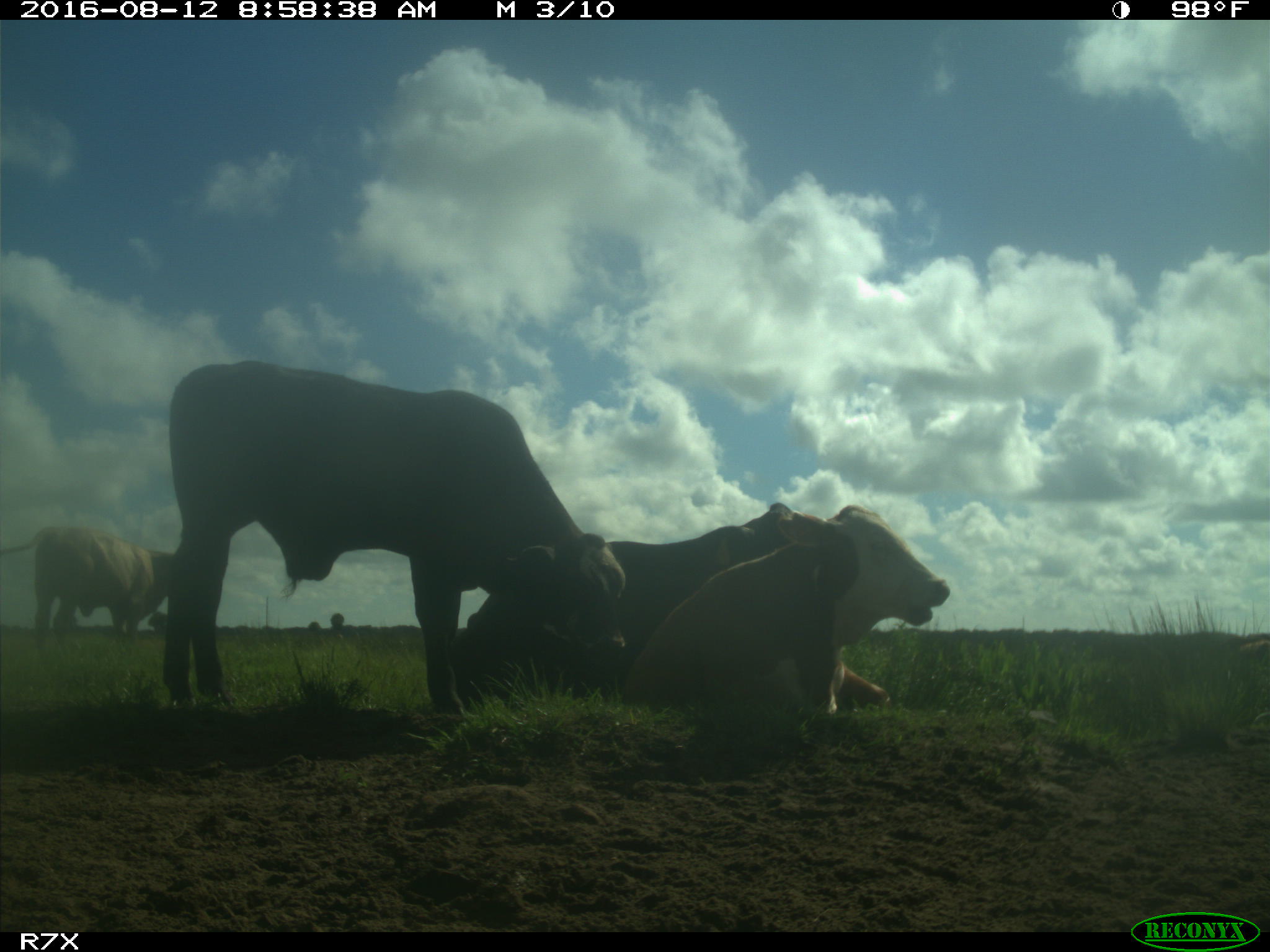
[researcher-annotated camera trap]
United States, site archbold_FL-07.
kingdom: Animalia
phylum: Chordata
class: Mammalia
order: Artiodactyla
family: Bovidae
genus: Bos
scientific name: Bos taurus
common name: domestic cow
Bos taurus (domestic cow).